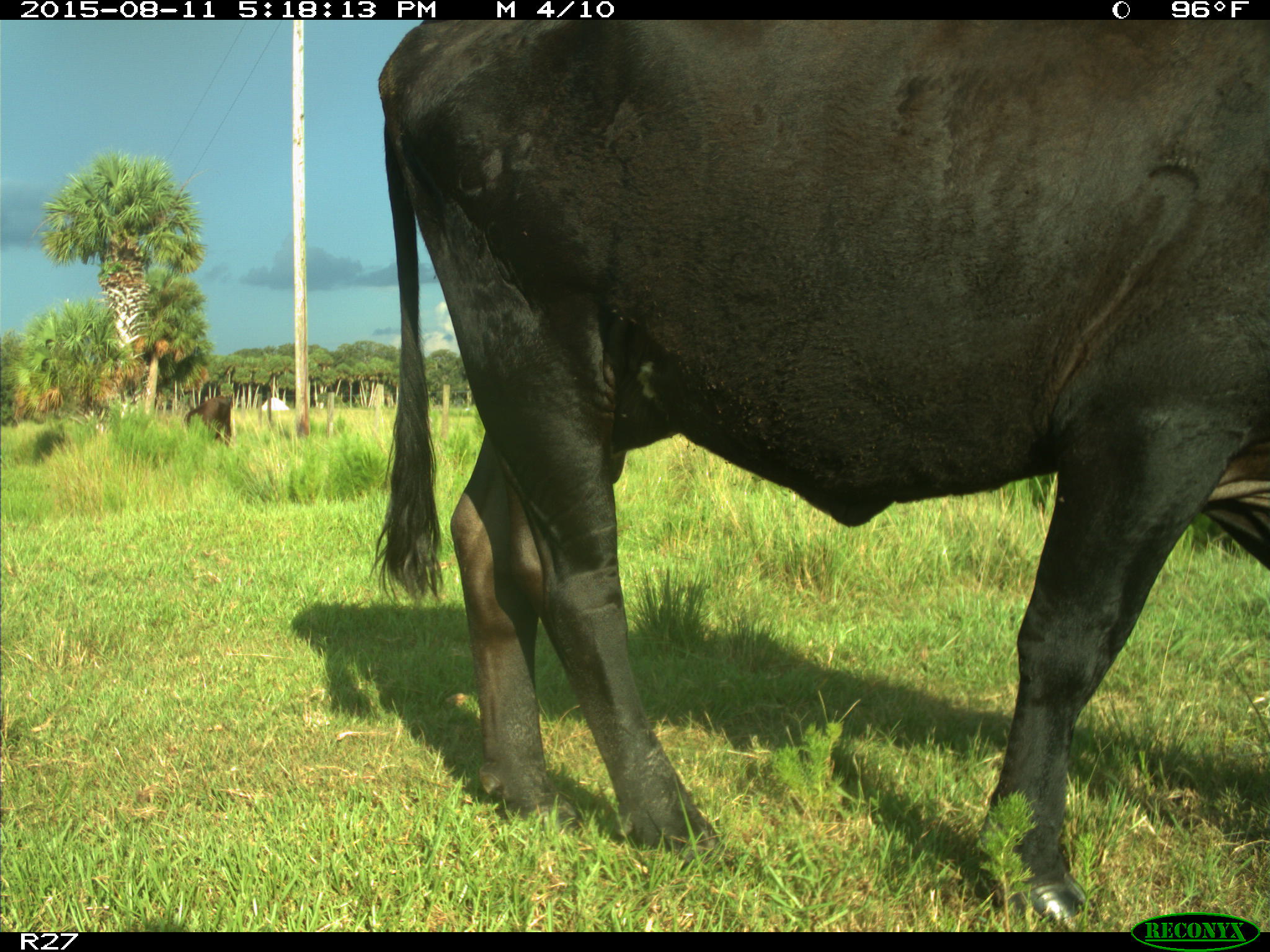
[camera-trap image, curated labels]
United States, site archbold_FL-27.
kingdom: Animalia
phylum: Chordata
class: Mammalia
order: Artiodactyla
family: Bovidae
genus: Bos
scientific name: Bos taurus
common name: domestic cow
Bos taurus (domestic cow).